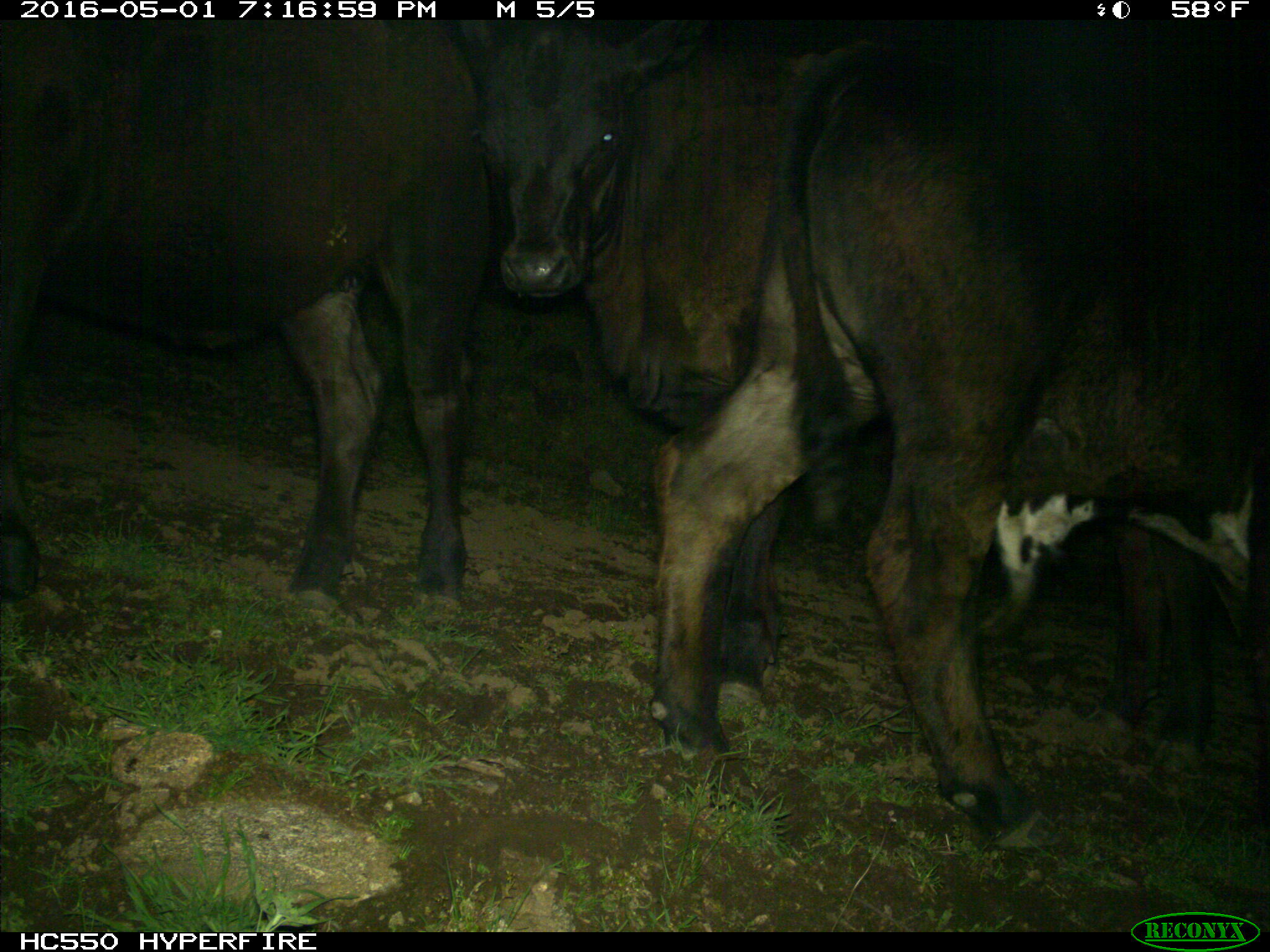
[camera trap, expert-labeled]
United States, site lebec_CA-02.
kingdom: Animalia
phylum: Chordata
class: Mammalia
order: Artiodactyla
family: Bovidae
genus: Bos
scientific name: Bos taurus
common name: domestic cow